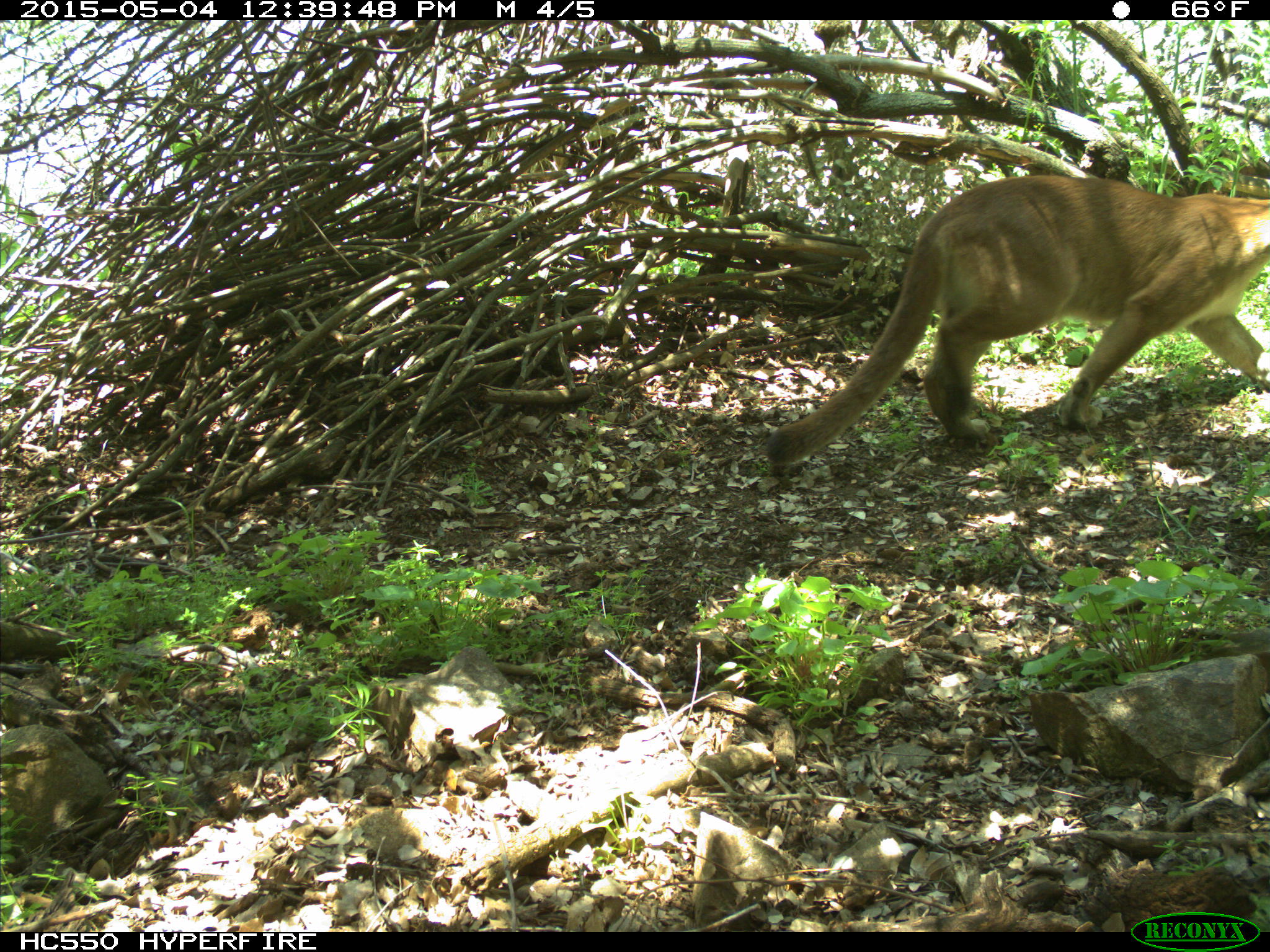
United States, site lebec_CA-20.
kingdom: Animalia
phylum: Chordata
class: Mammalia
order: Carnivora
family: Felidae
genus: Puma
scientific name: Puma concolor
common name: mountain lion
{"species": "Puma concolor (mountain lion)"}